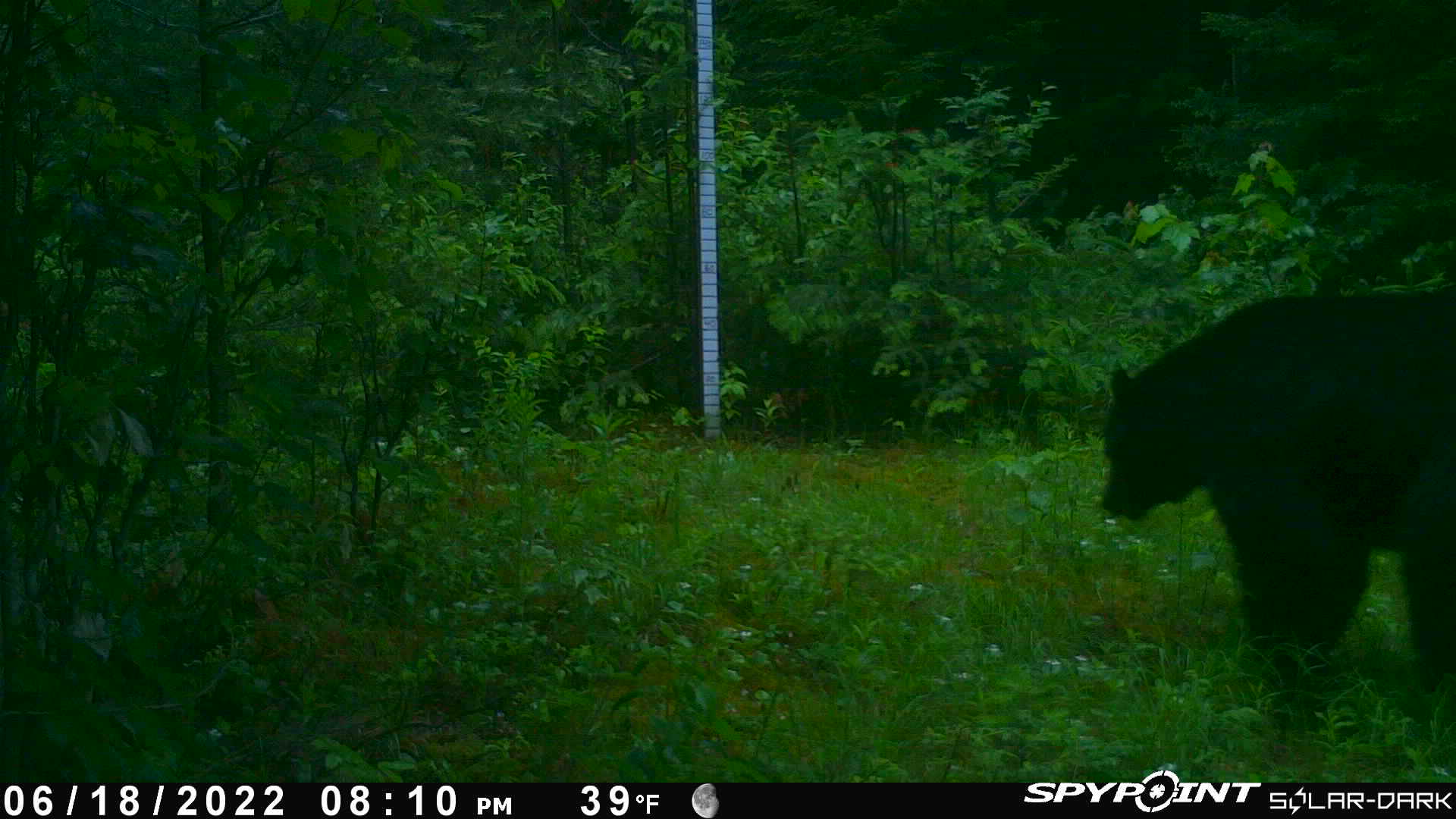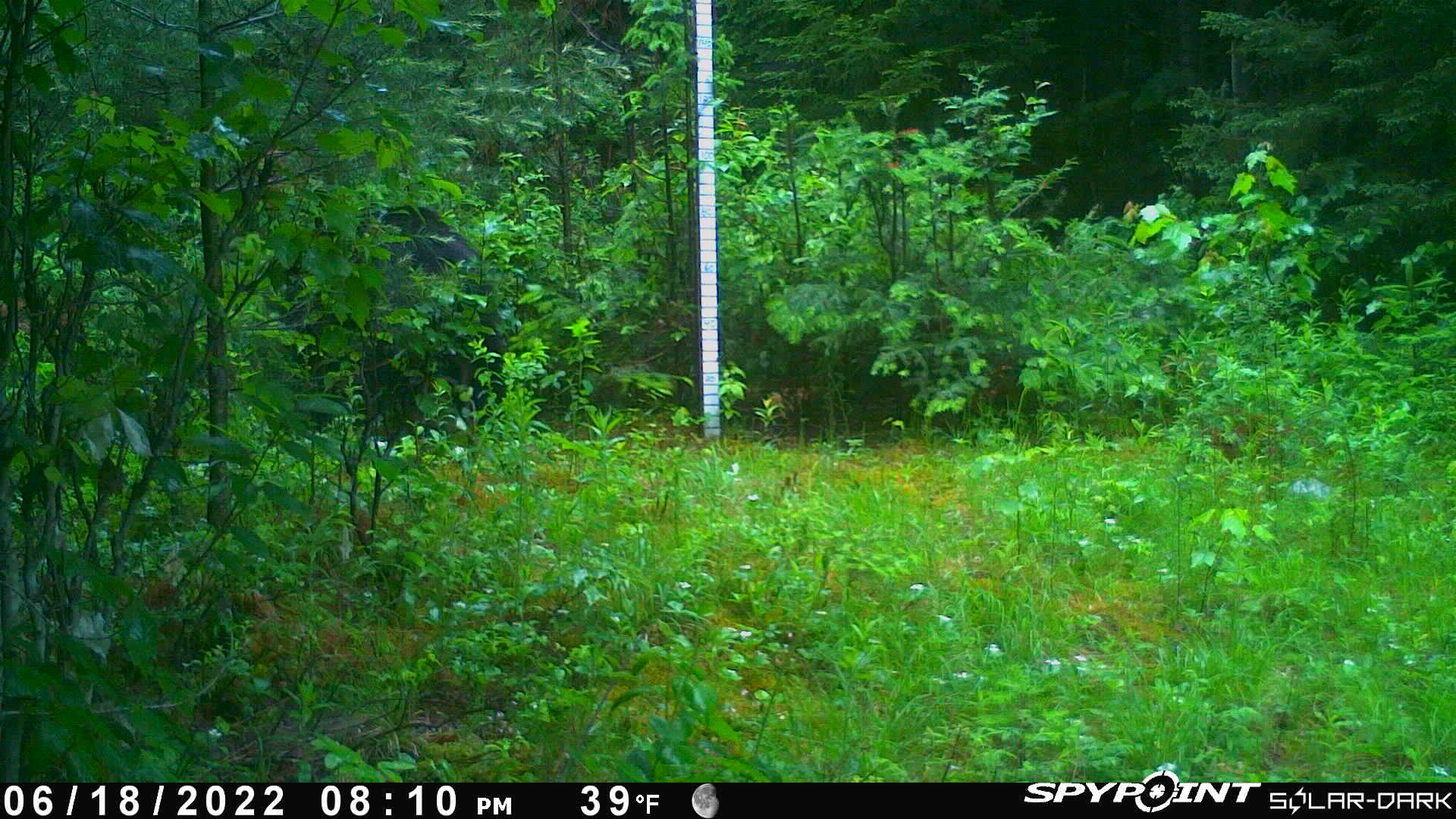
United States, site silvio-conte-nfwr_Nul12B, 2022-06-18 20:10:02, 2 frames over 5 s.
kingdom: Animalia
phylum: Chordata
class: Mammalia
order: Carnivora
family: Ursidae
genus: Ursus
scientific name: Ursus americanus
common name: black bear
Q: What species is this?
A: Black bear (Ursus americanus).